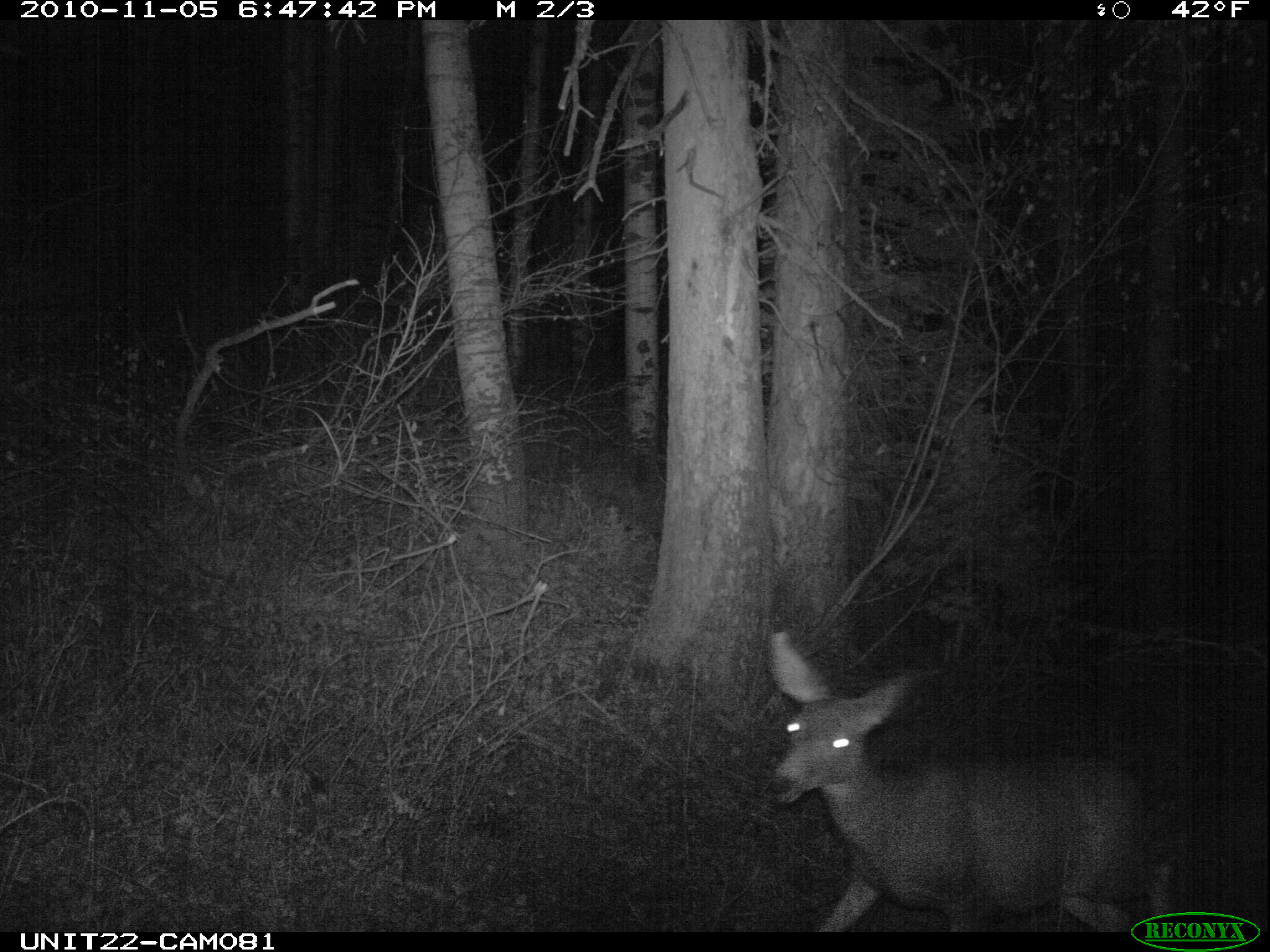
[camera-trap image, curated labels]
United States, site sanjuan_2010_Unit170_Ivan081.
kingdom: Animalia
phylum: Chordata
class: Mammalia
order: Artiodactyla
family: Cervidae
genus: Odocoileus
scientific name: Odocoileus hemionus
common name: mule deer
Odocoileus hemionus (mule deer).